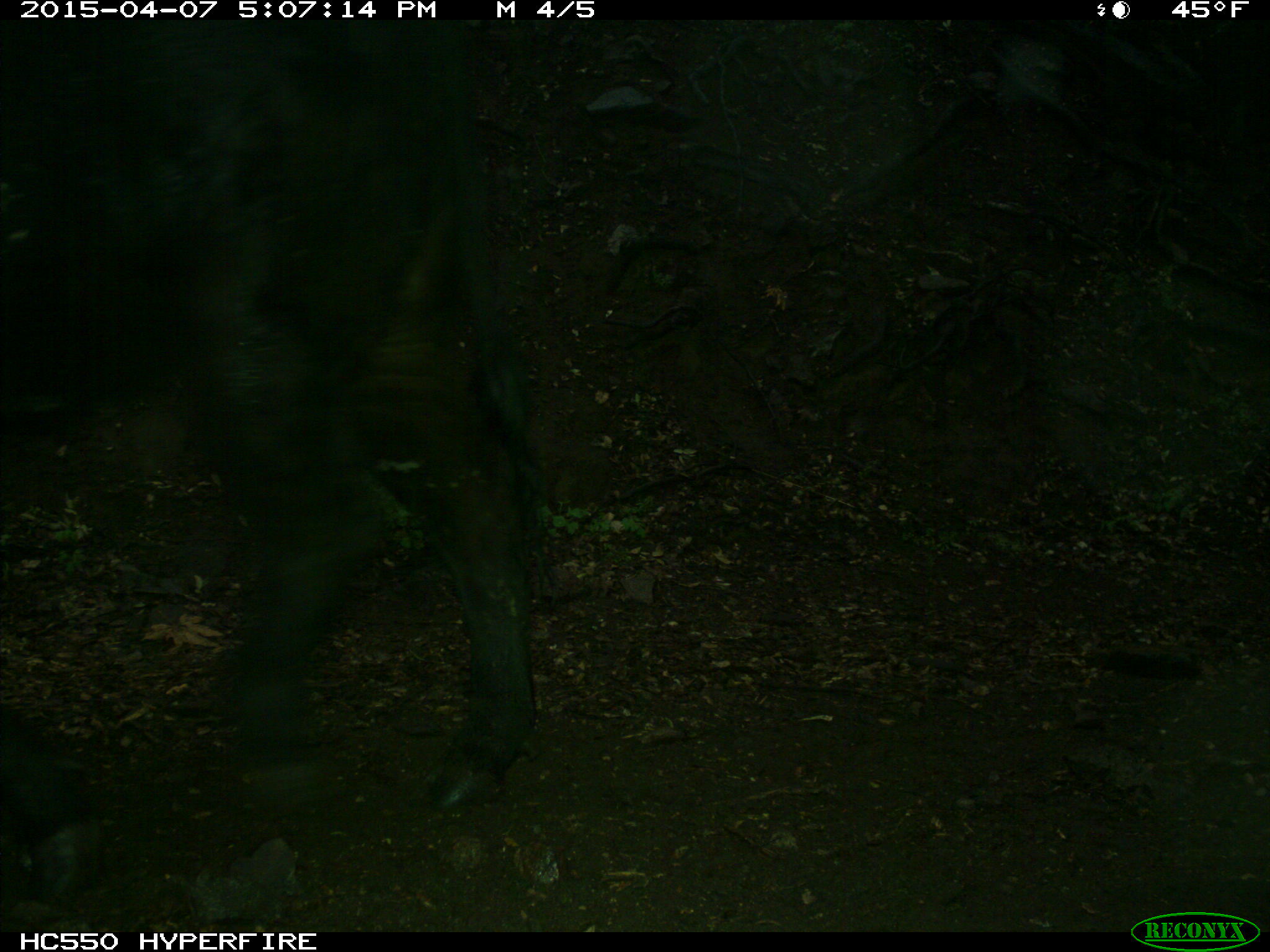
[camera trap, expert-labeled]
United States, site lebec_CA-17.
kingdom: Animalia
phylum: Chordata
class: Mammalia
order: Artiodactyla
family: Bovidae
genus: Bos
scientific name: Bos taurus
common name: domestic cow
Bos taurus (domestic cow).